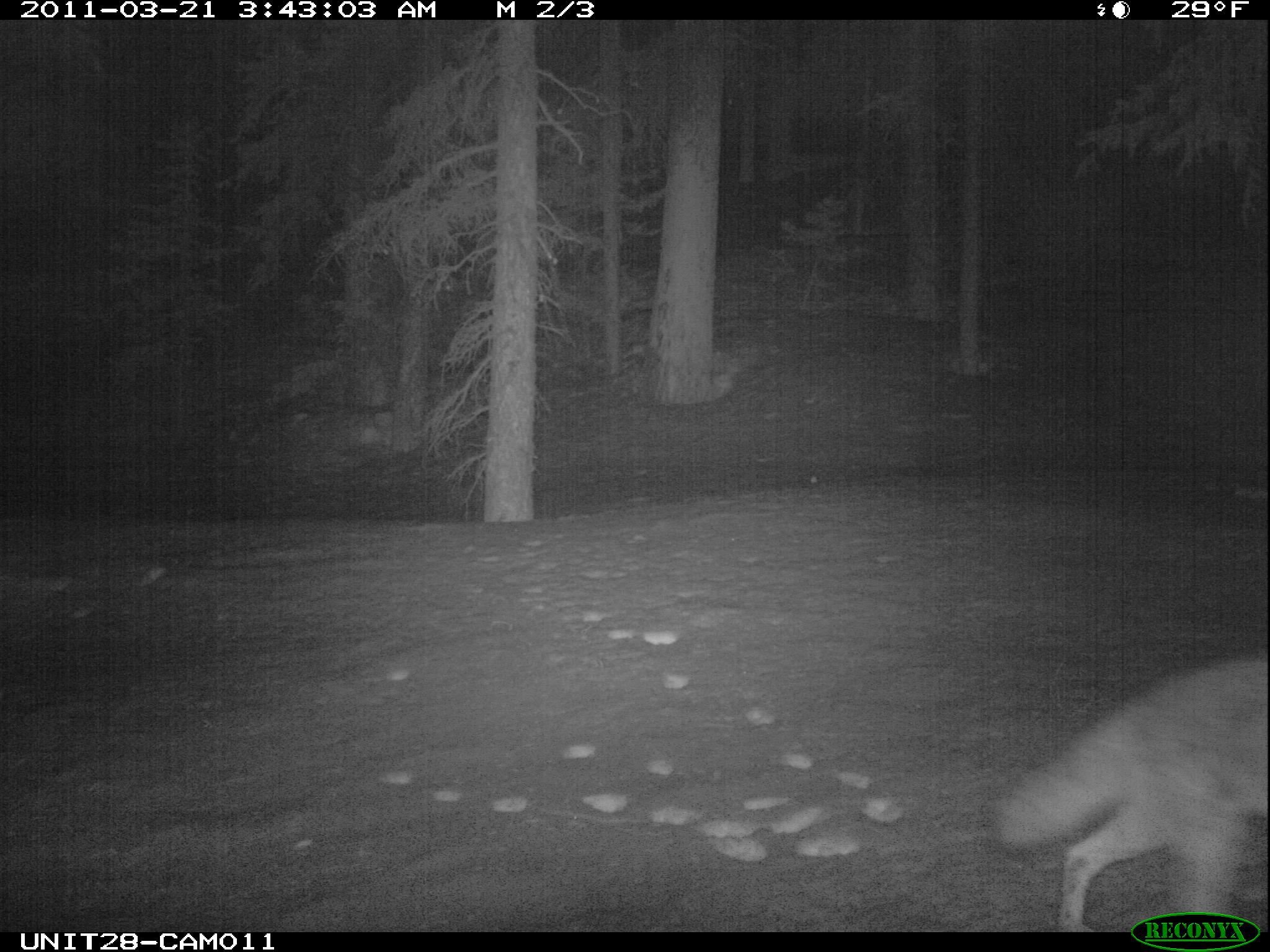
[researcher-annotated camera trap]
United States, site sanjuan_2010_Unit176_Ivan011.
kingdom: Animalia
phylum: Chordata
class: Mammalia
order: Carnivora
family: Canidae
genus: Canis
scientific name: Canis latrans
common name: coyote